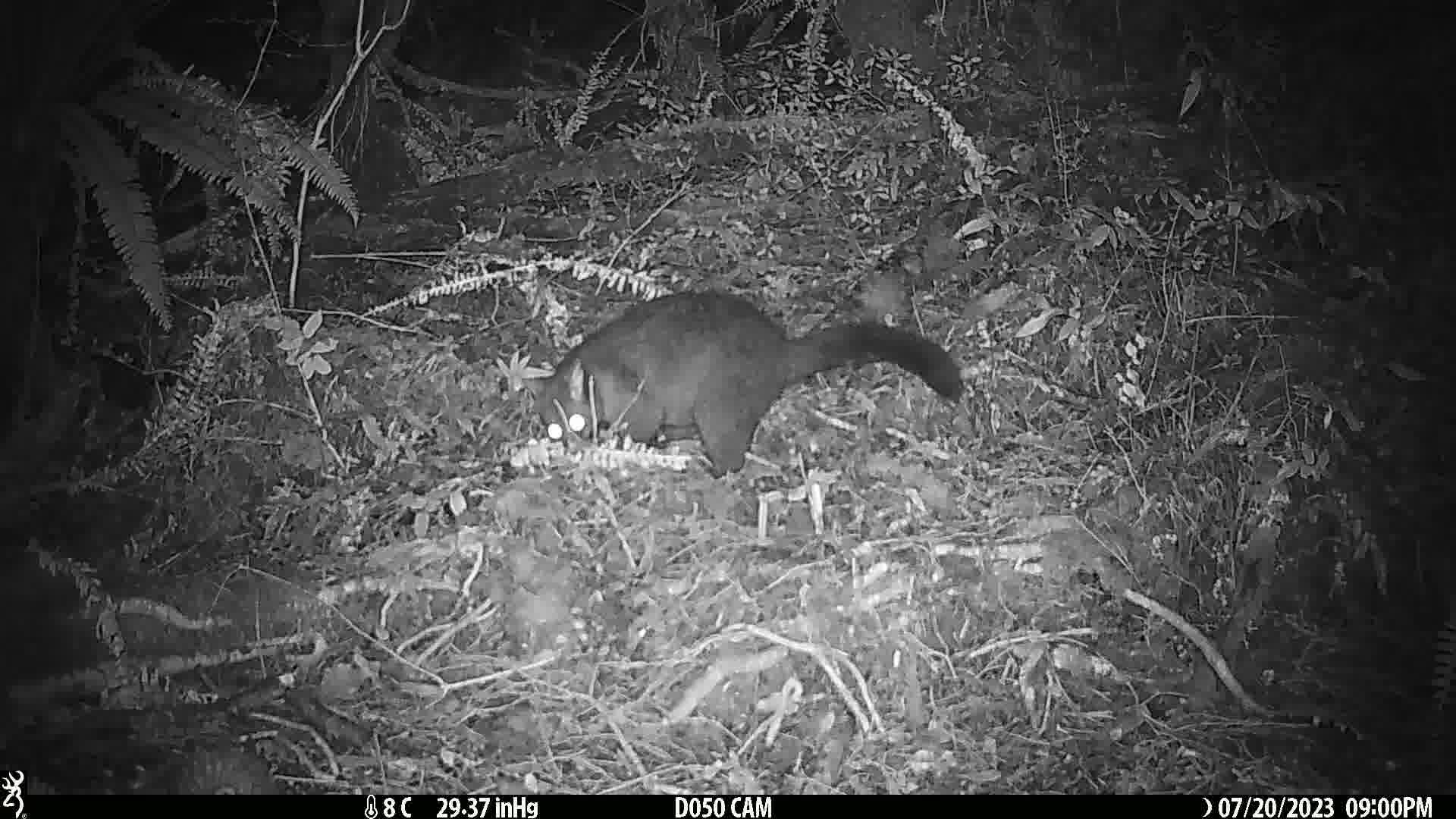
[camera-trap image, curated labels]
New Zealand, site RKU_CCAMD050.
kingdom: Animalia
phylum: Chordata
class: Mammalia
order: Diprotodontia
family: Phalangeridae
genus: Trichosurus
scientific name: Trichosurus vulpecula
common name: common brushtail possum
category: possum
Possum (common brushtail possum) (Trichosurus vulpecula).